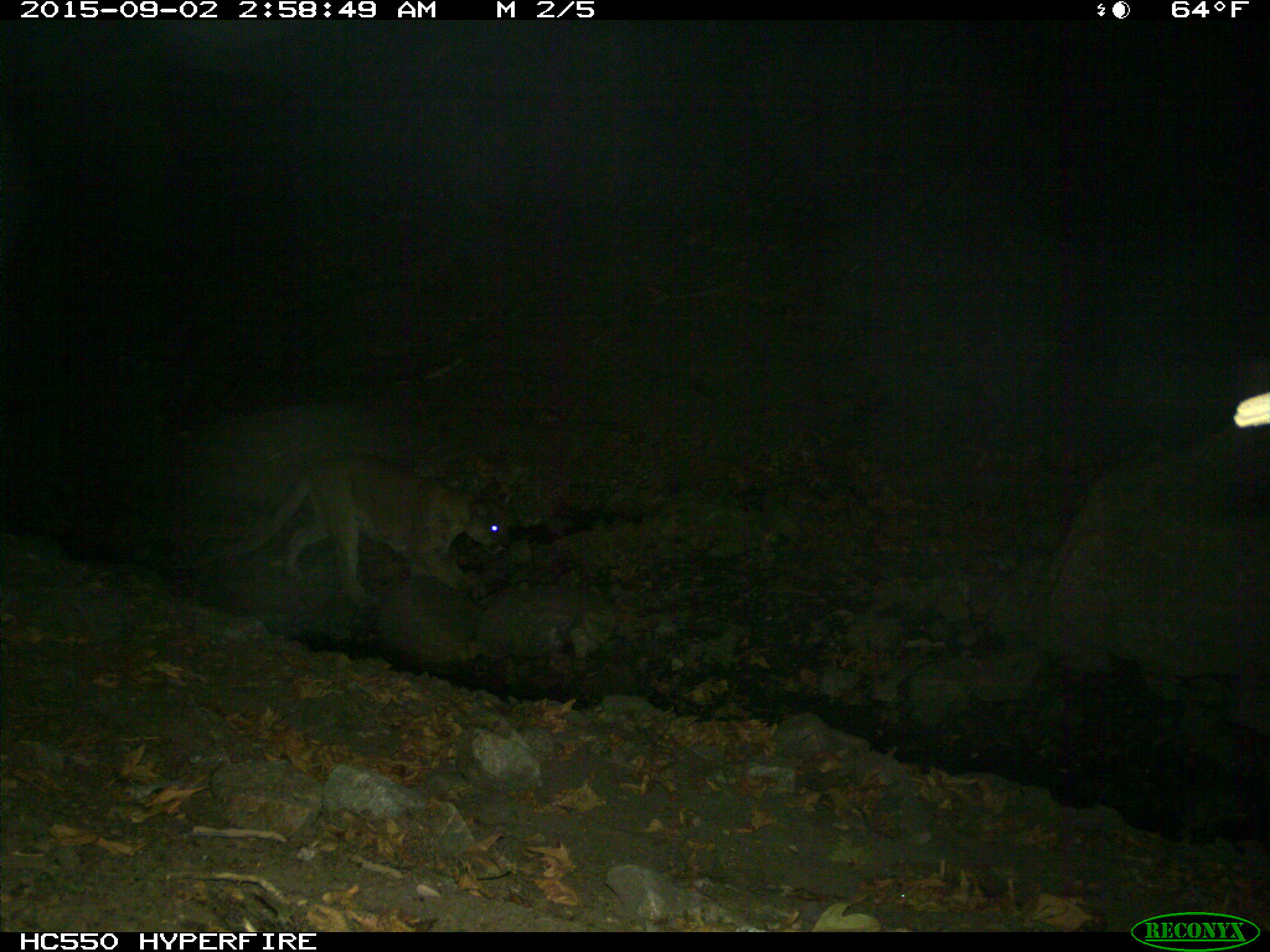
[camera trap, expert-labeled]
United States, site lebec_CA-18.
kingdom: Animalia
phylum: Chordata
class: Mammalia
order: Carnivora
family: Felidae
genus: Puma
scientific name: Puma concolor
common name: mountain lion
Puma concolor (mountain lion).